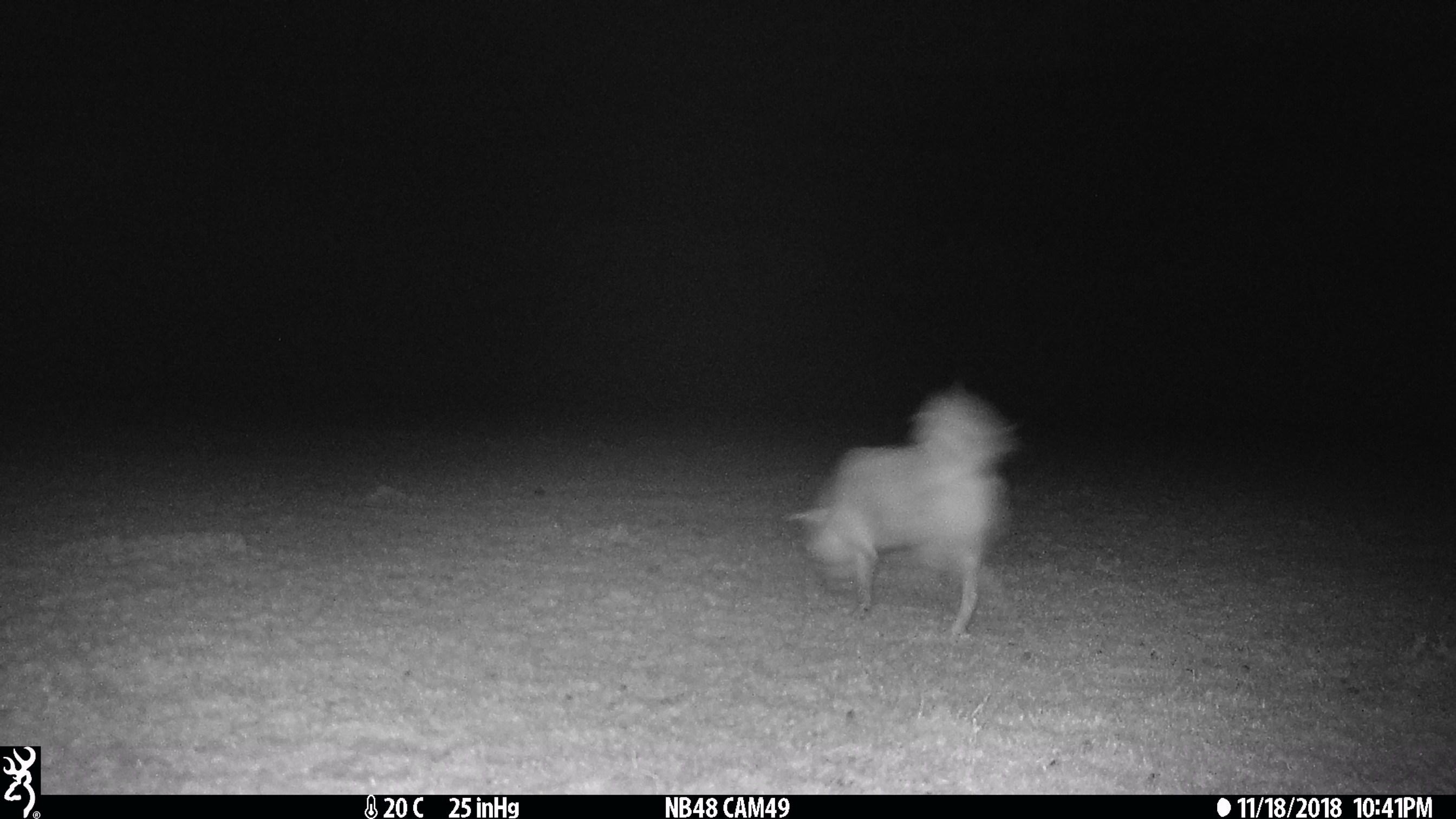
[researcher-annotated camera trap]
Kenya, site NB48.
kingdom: Animalia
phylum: Chordata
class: Mammalia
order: Carnivora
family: Canidae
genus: Canis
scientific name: Canis familiaris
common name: domestic dog